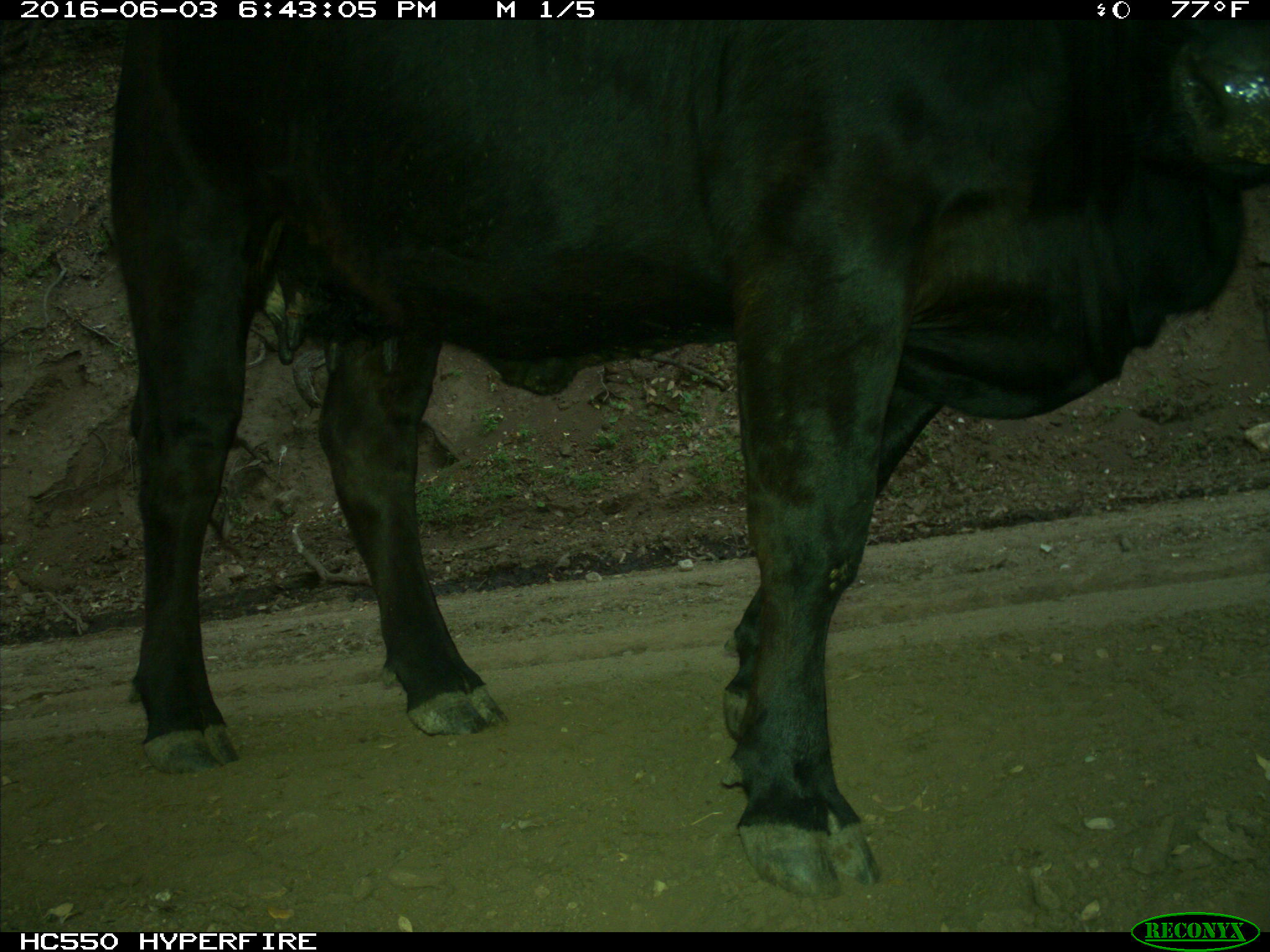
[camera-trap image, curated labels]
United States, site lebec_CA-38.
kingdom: Animalia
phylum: Chordata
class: Mammalia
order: Artiodactyla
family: Bovidae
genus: Bos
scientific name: Bos taurus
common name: domestic cow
Bos taurus (domestic cow).